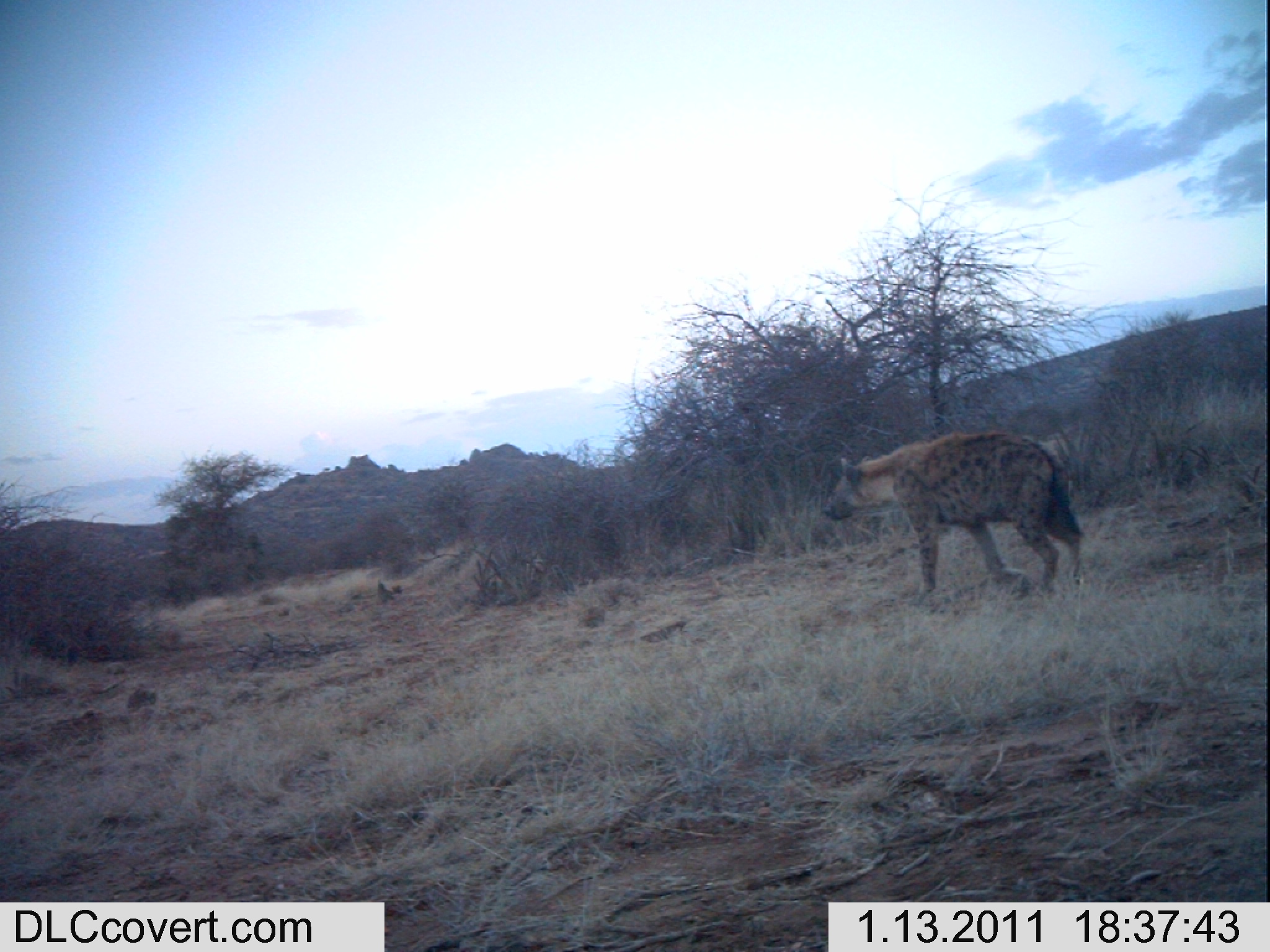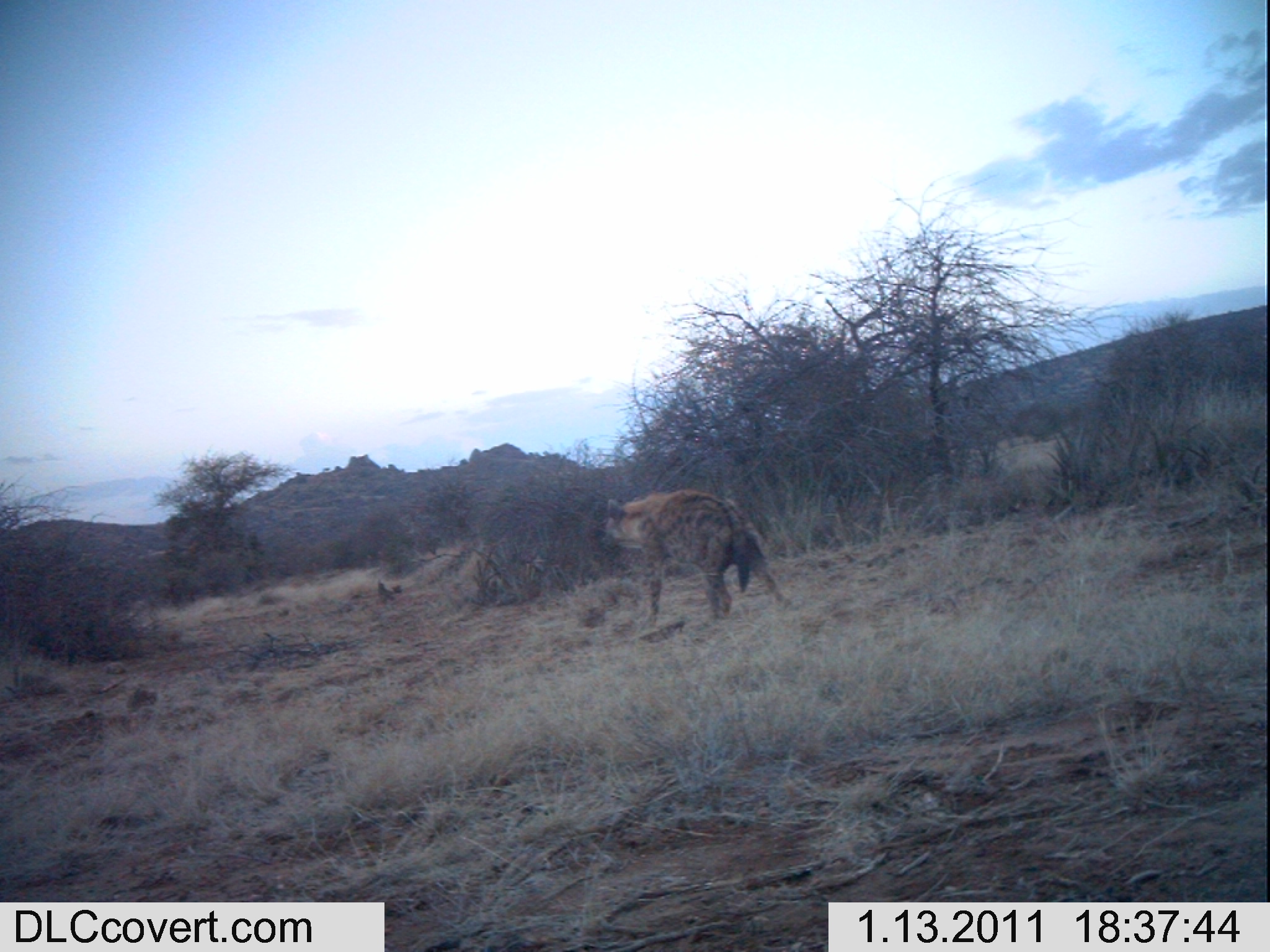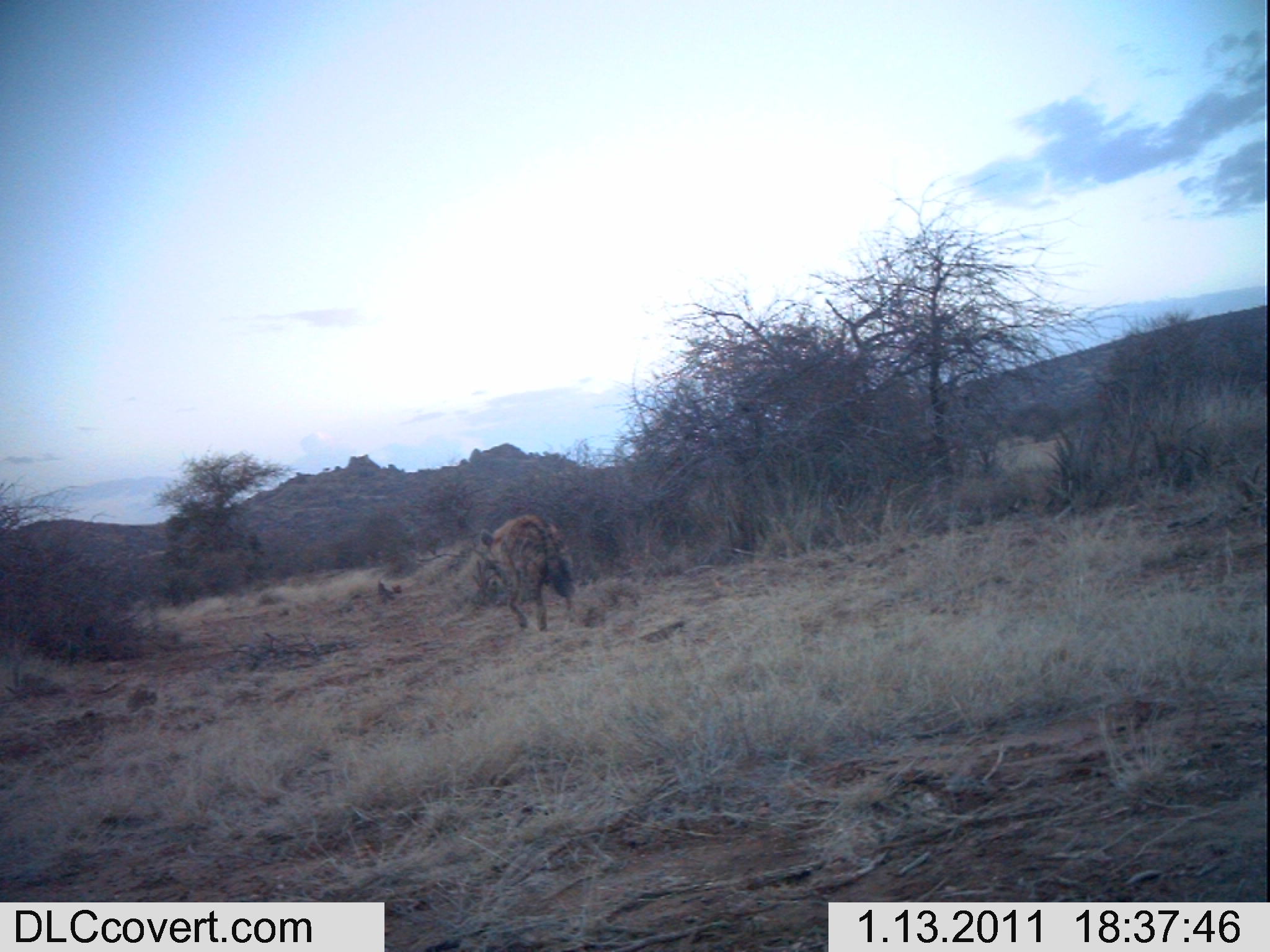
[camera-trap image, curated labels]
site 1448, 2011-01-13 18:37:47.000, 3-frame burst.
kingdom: Animalia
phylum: Chordata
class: Mammalia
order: Carnivora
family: Hyaenidae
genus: Crocuta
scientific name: Crocuta crocuta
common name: spotted hyena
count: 1